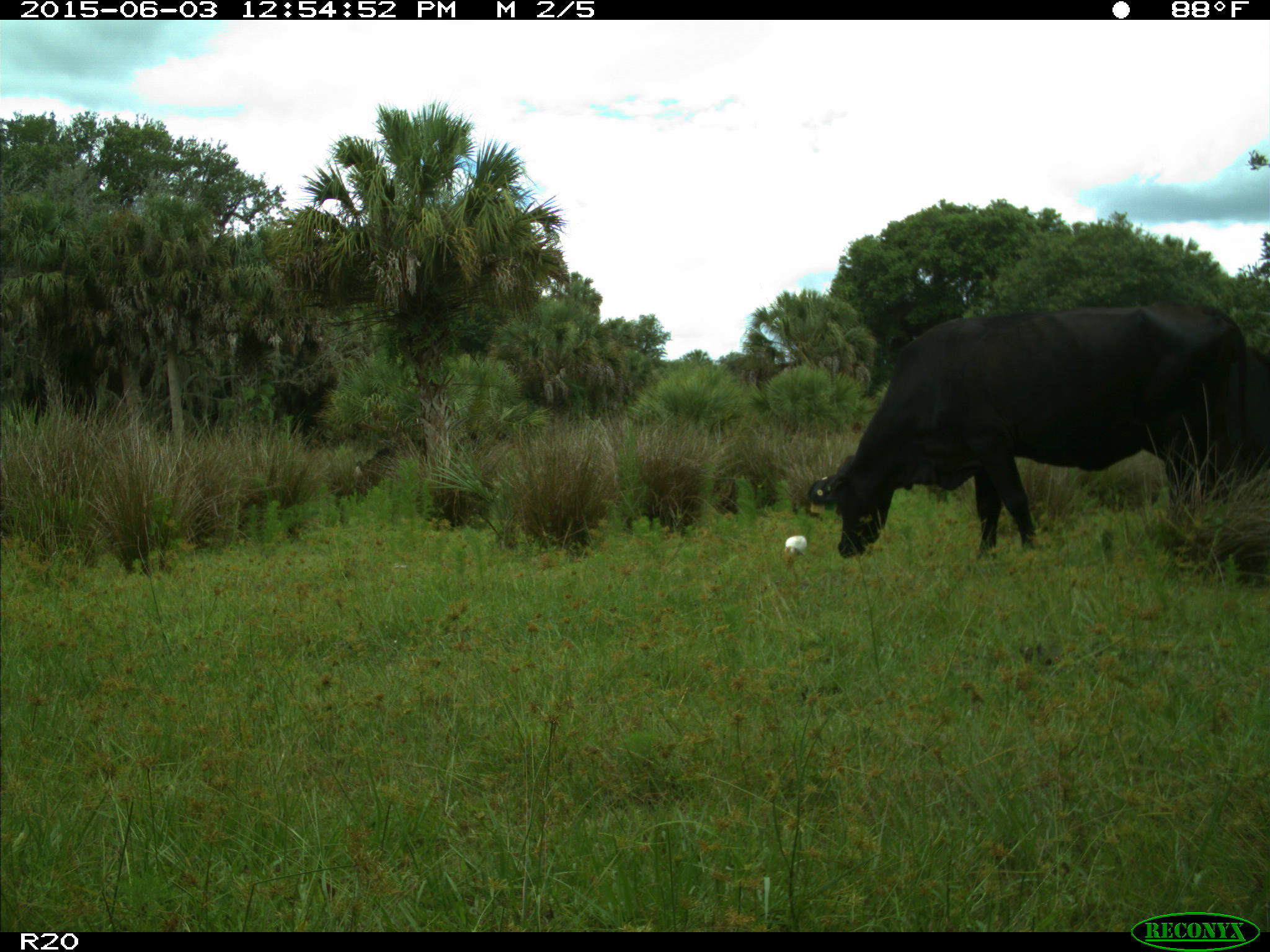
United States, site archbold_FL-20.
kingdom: Animalia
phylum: Chordata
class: Mammalia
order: Artiodactyla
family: Bovidae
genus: Bos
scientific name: Bos taurus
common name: domestic cow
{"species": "Bos taurus (domestic cow)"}